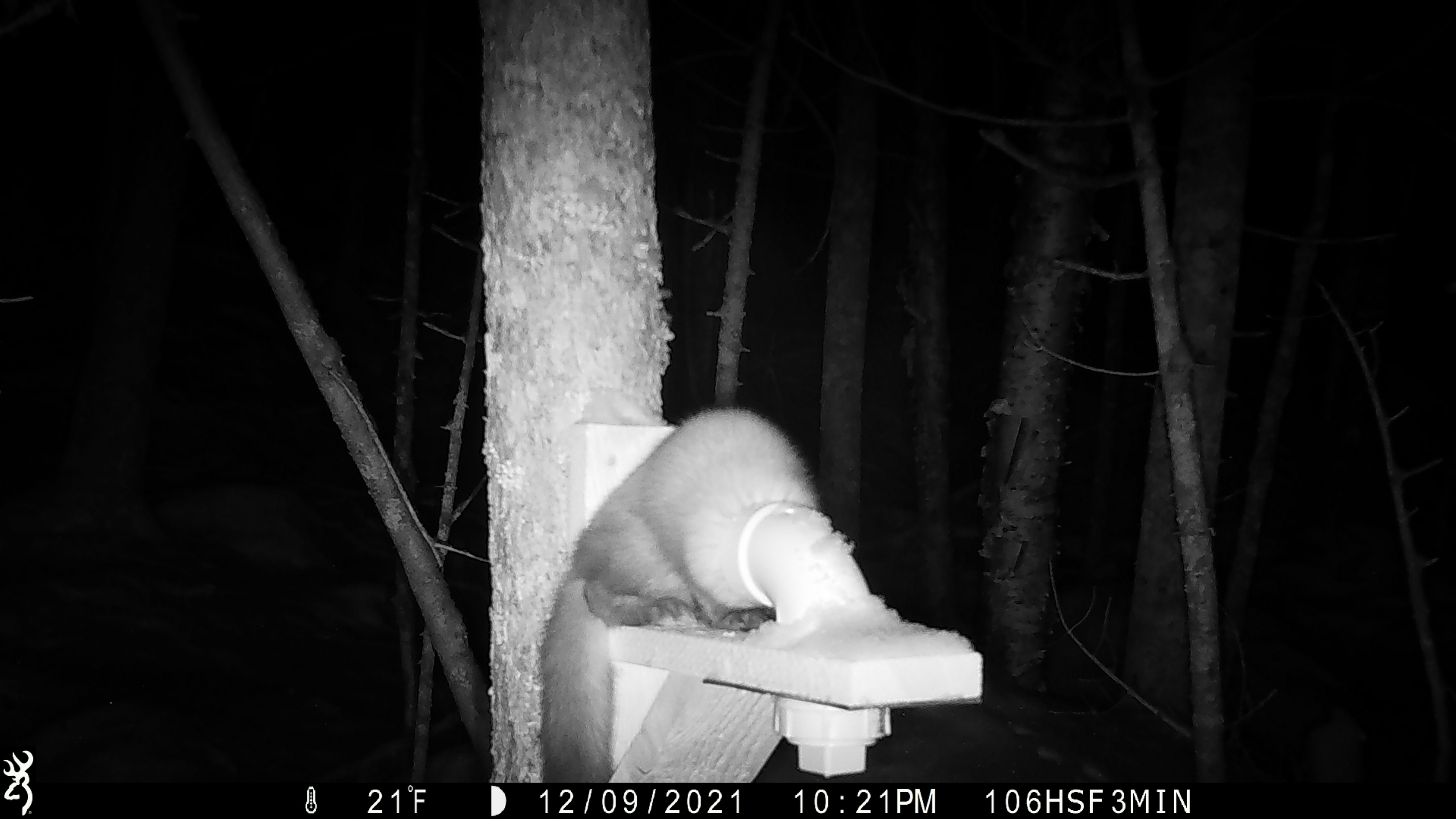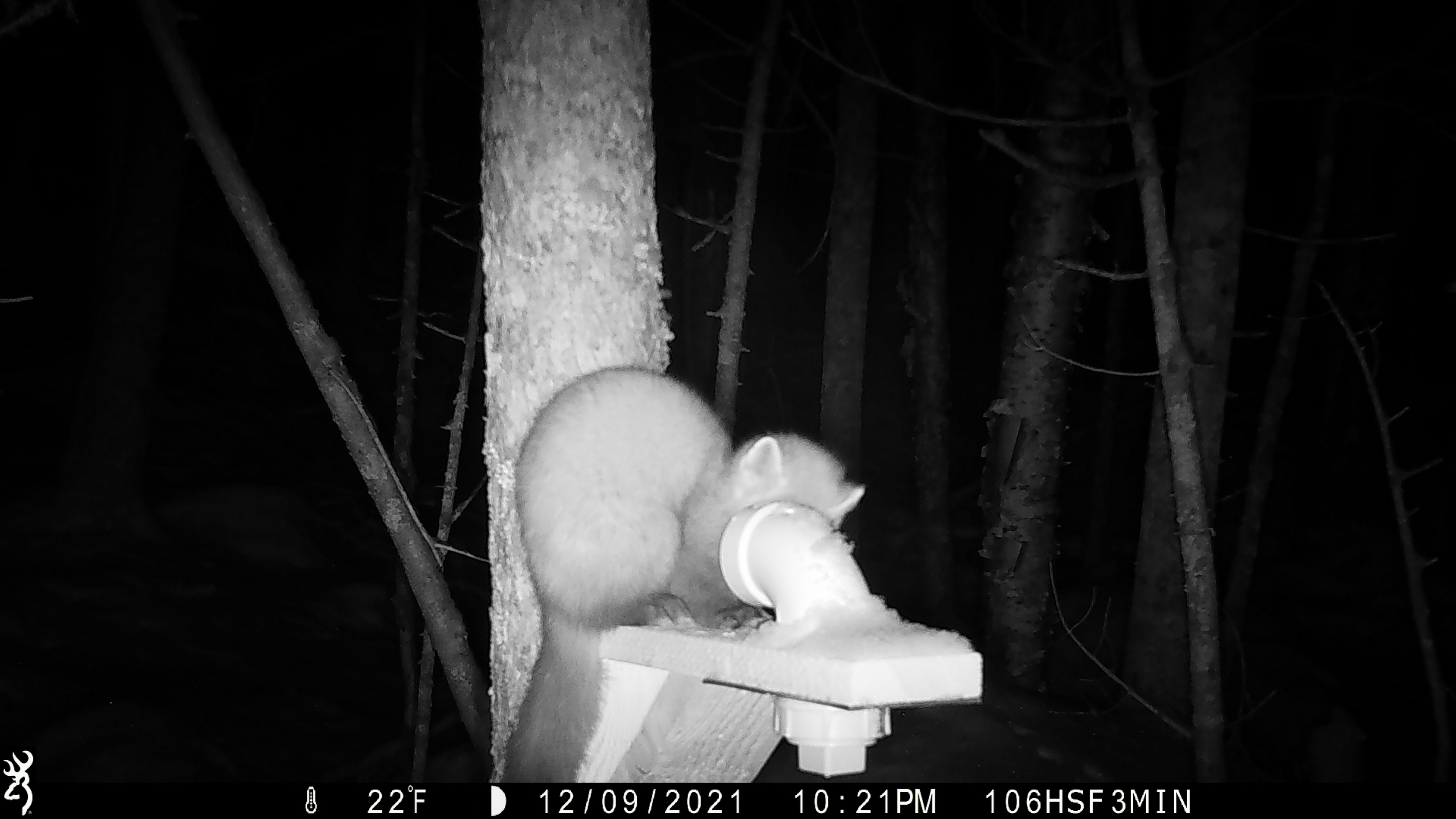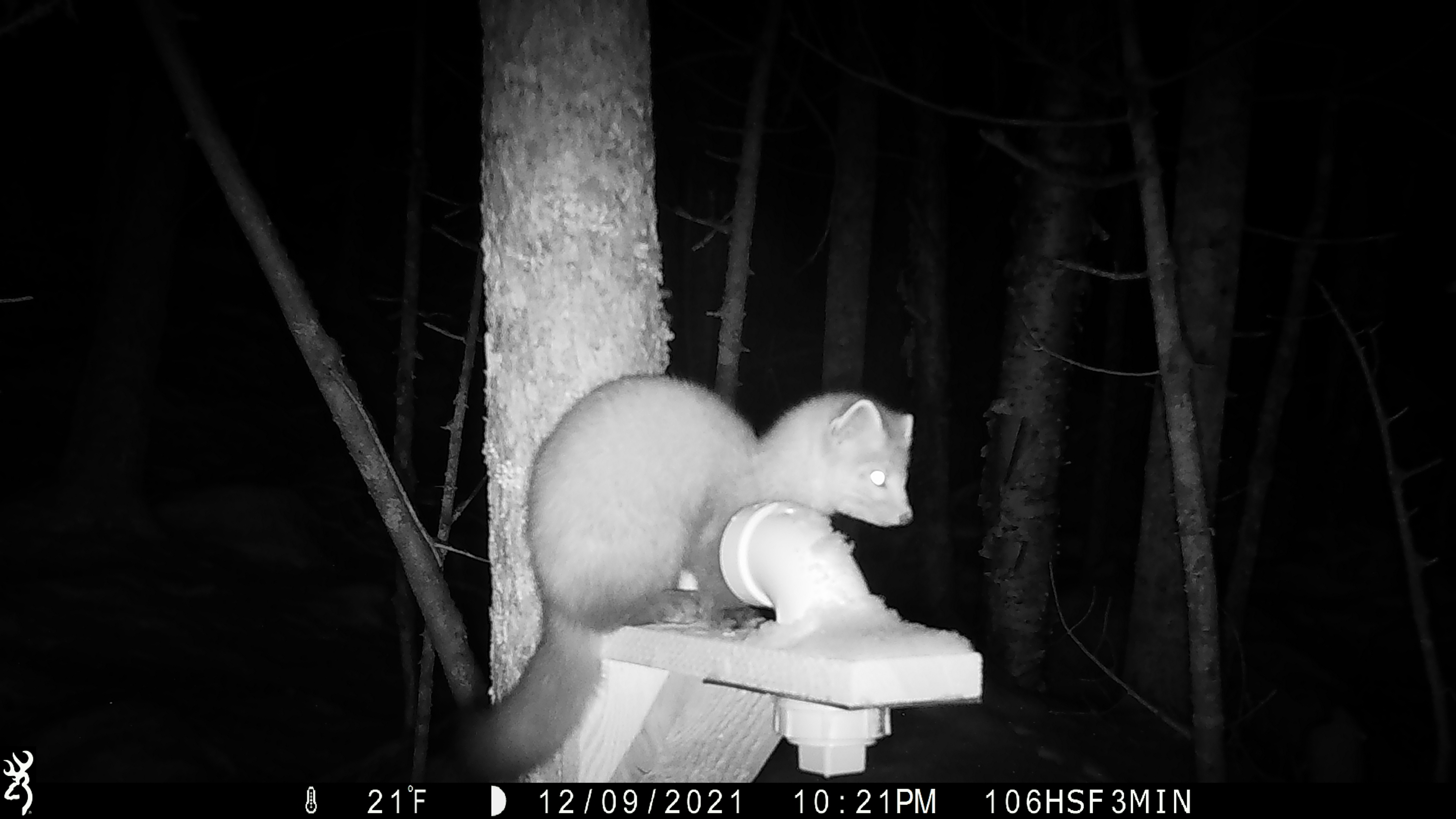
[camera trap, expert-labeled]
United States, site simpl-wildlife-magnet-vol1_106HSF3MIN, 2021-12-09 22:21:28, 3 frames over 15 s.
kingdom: Animalia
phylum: Chordata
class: Mammalia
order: Carnivora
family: Mustelidae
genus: Martes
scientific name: Martes americana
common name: american marten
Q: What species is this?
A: American marten (Martes americana).